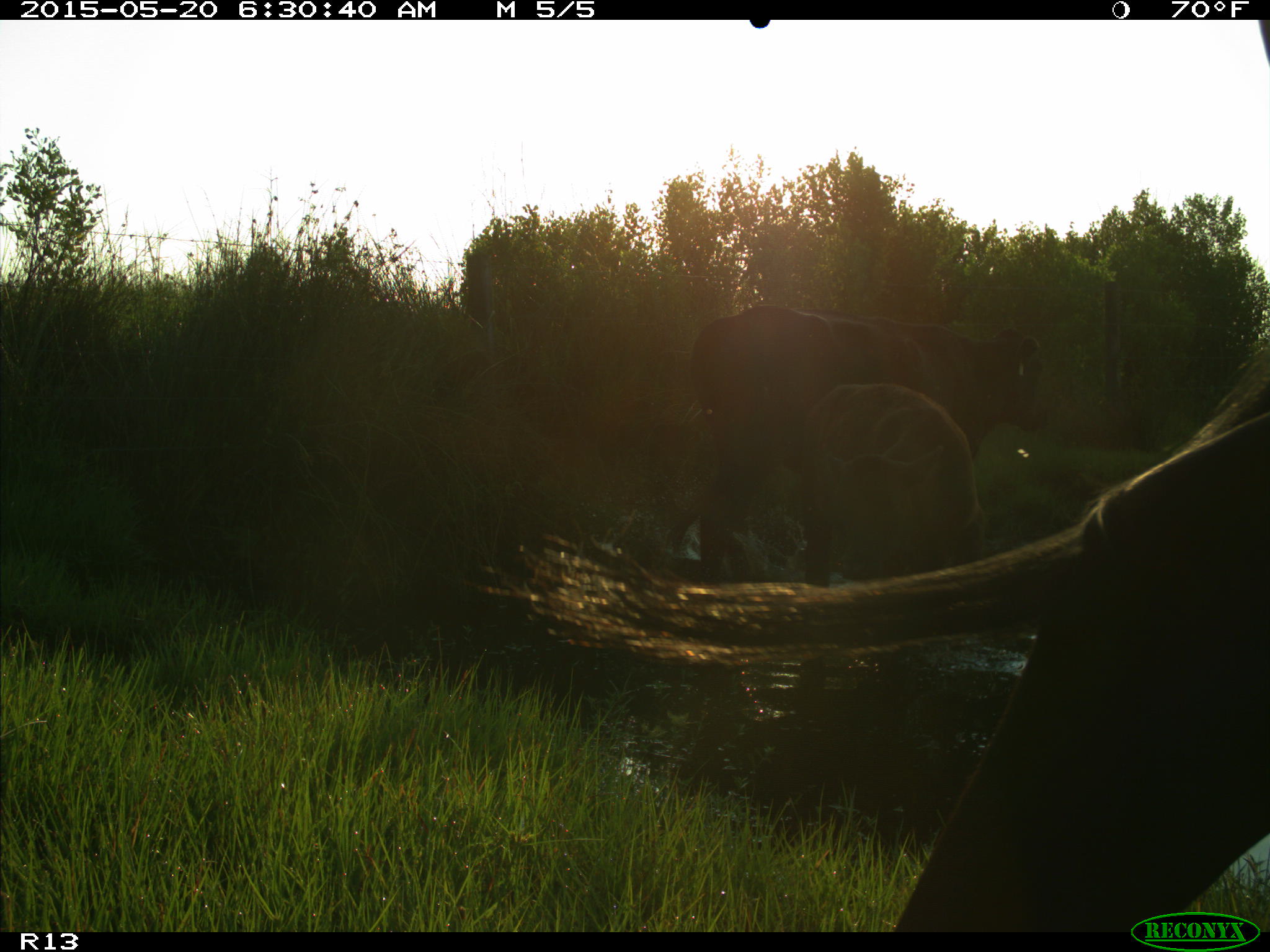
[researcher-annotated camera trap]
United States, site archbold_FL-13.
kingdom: Animalia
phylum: Chordata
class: Mammalia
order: Artiodactyla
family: Bovidae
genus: Bos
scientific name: Bos taurus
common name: domestic cow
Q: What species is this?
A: Bos taurus (domestic cow).